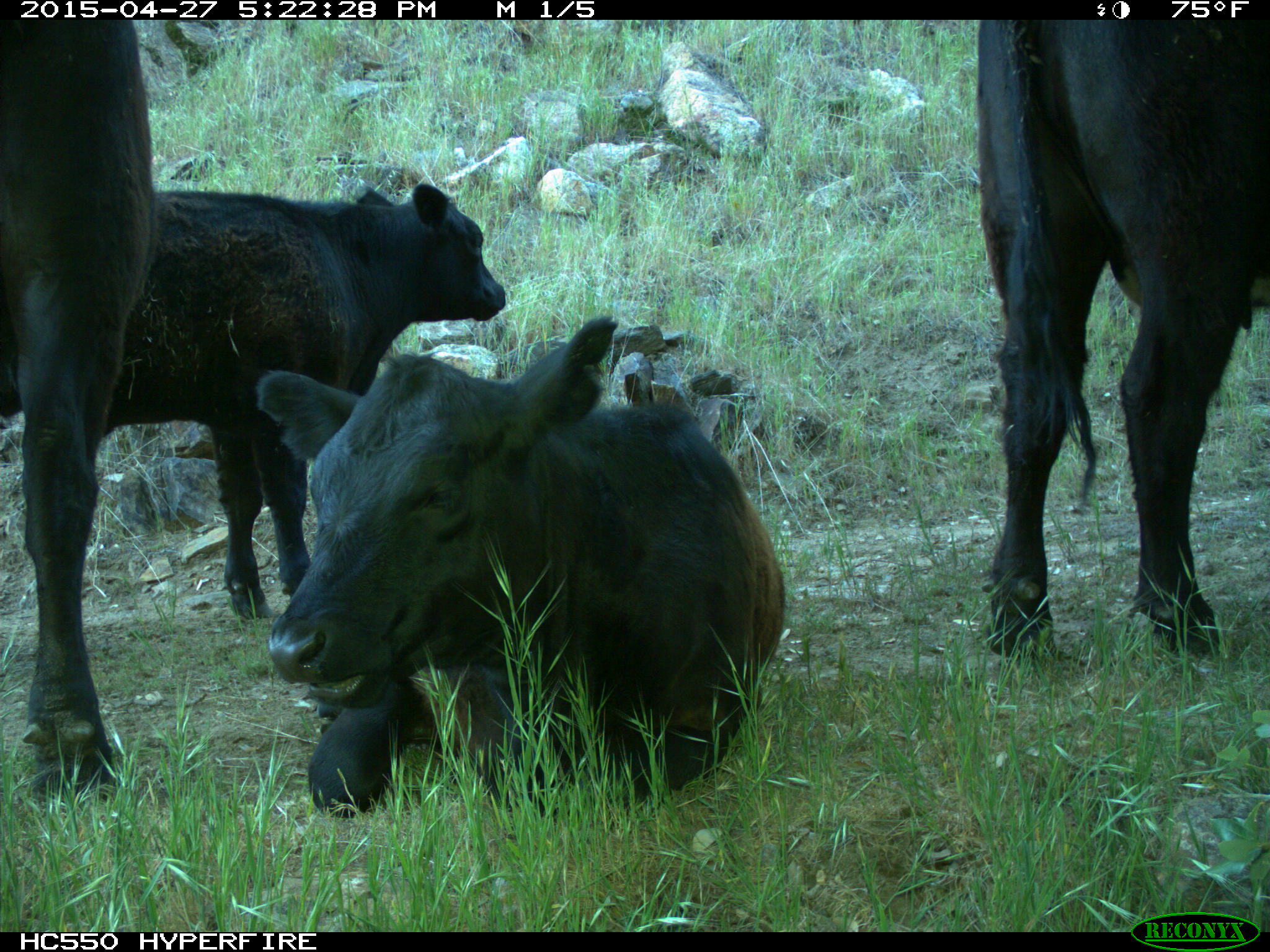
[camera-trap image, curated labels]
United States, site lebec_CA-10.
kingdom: Animalia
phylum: Chordata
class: Mammalia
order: Artiodactyla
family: Bovidae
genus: Bos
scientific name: Bos taurus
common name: domestic cow